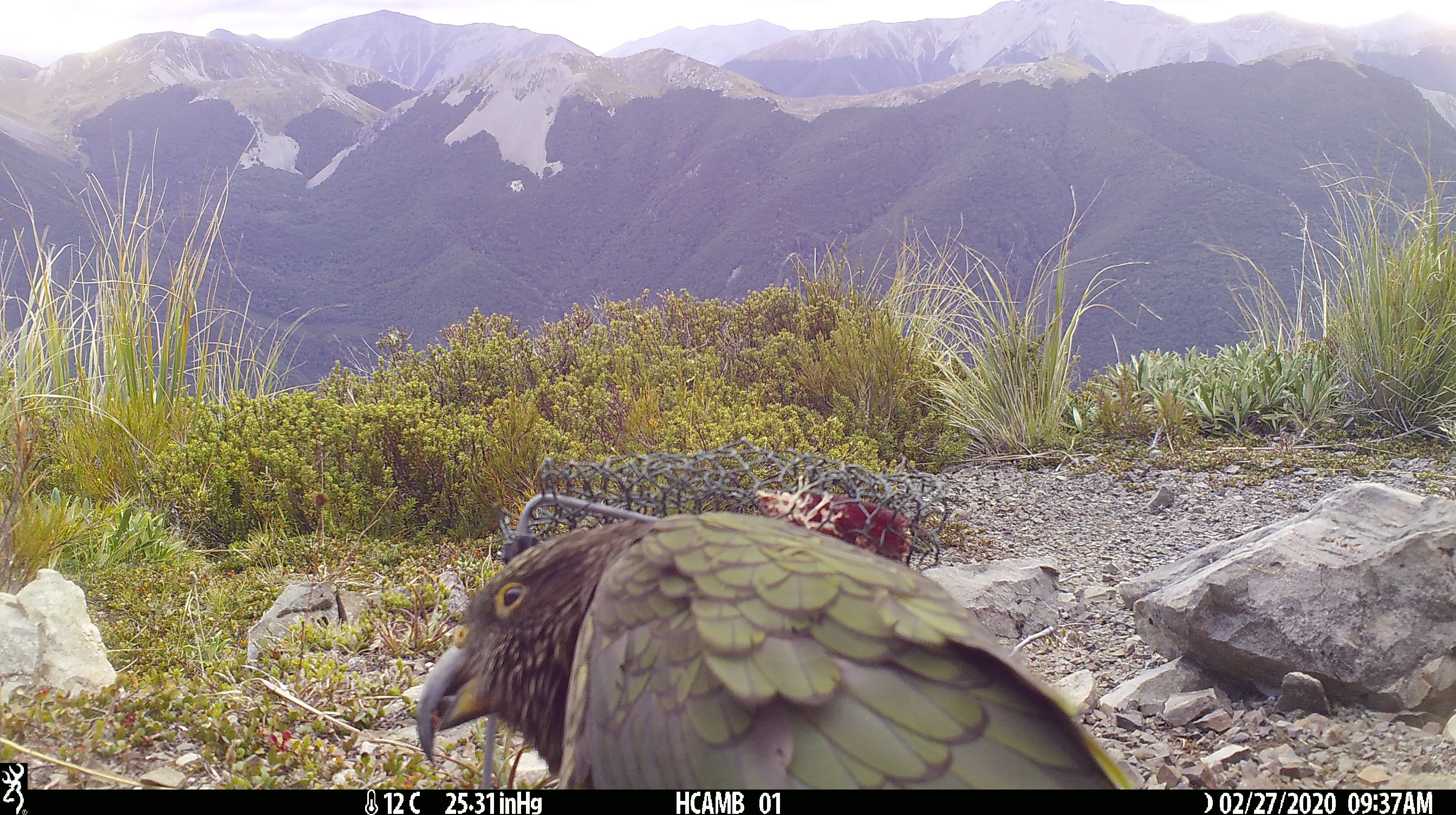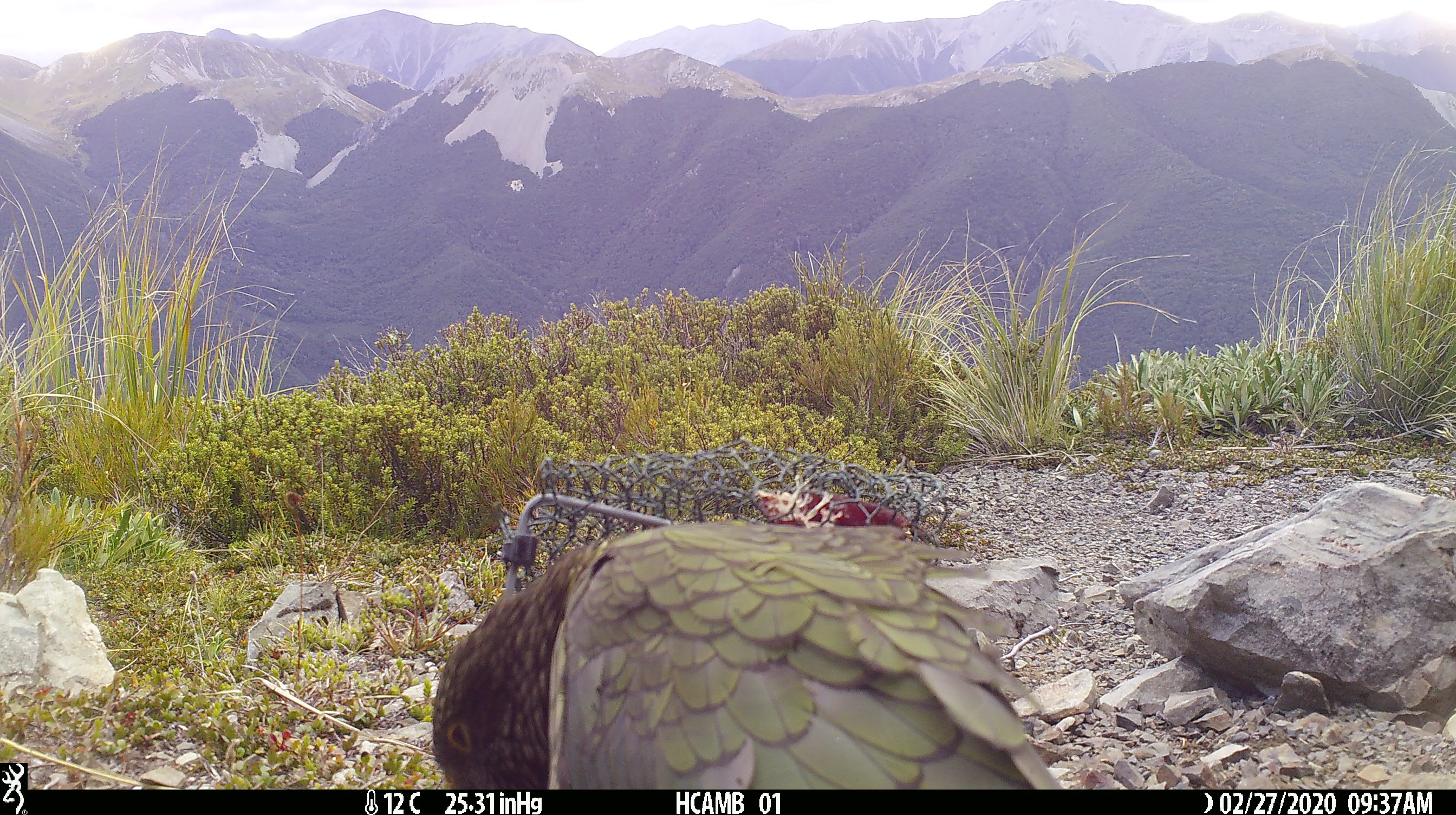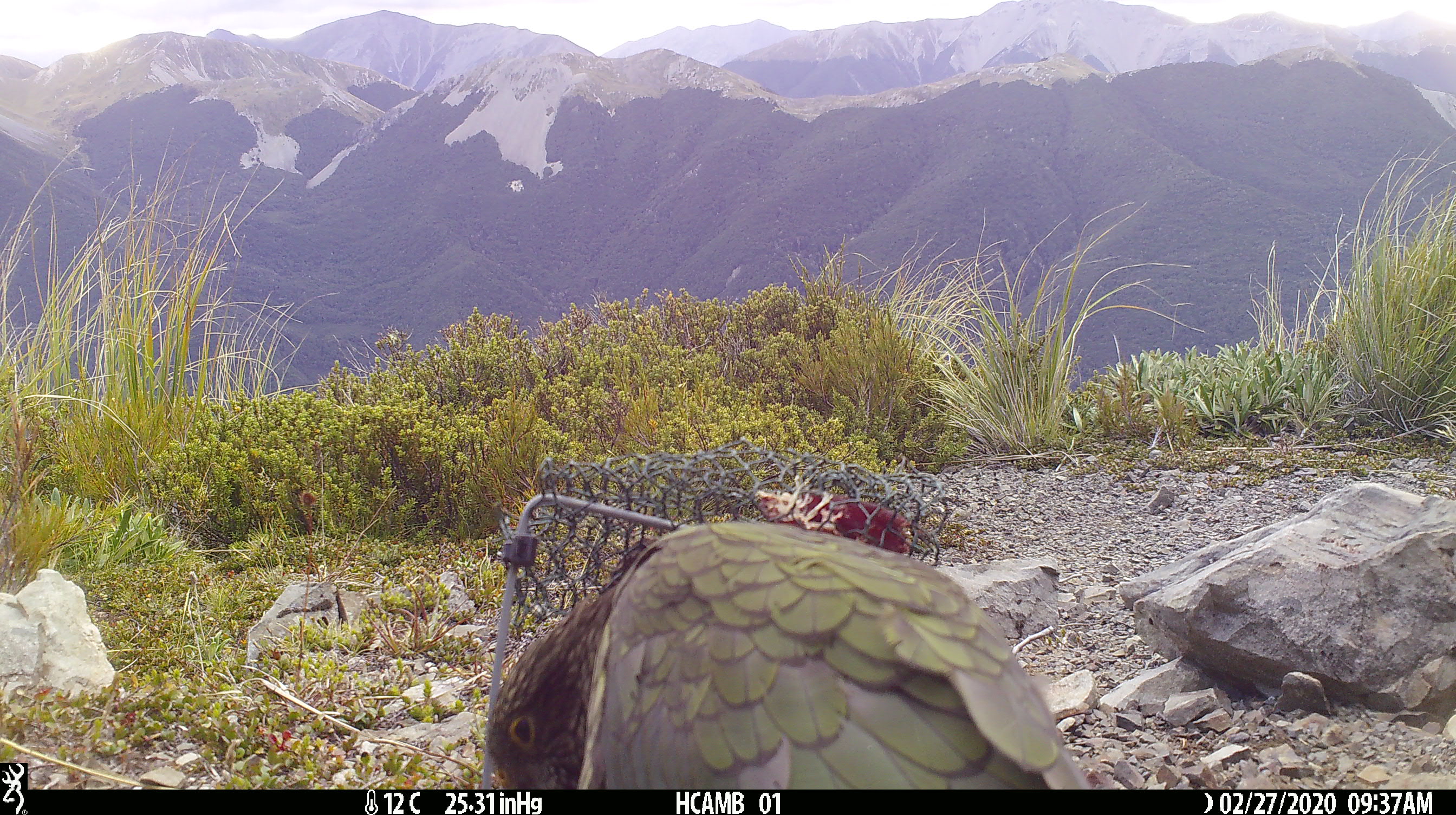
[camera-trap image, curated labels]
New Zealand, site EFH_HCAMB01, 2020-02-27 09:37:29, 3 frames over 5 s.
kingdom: Animalia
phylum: Chordata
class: Aves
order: Psittaciformes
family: Strigopidae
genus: Nestor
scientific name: Nestor notabilis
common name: kea